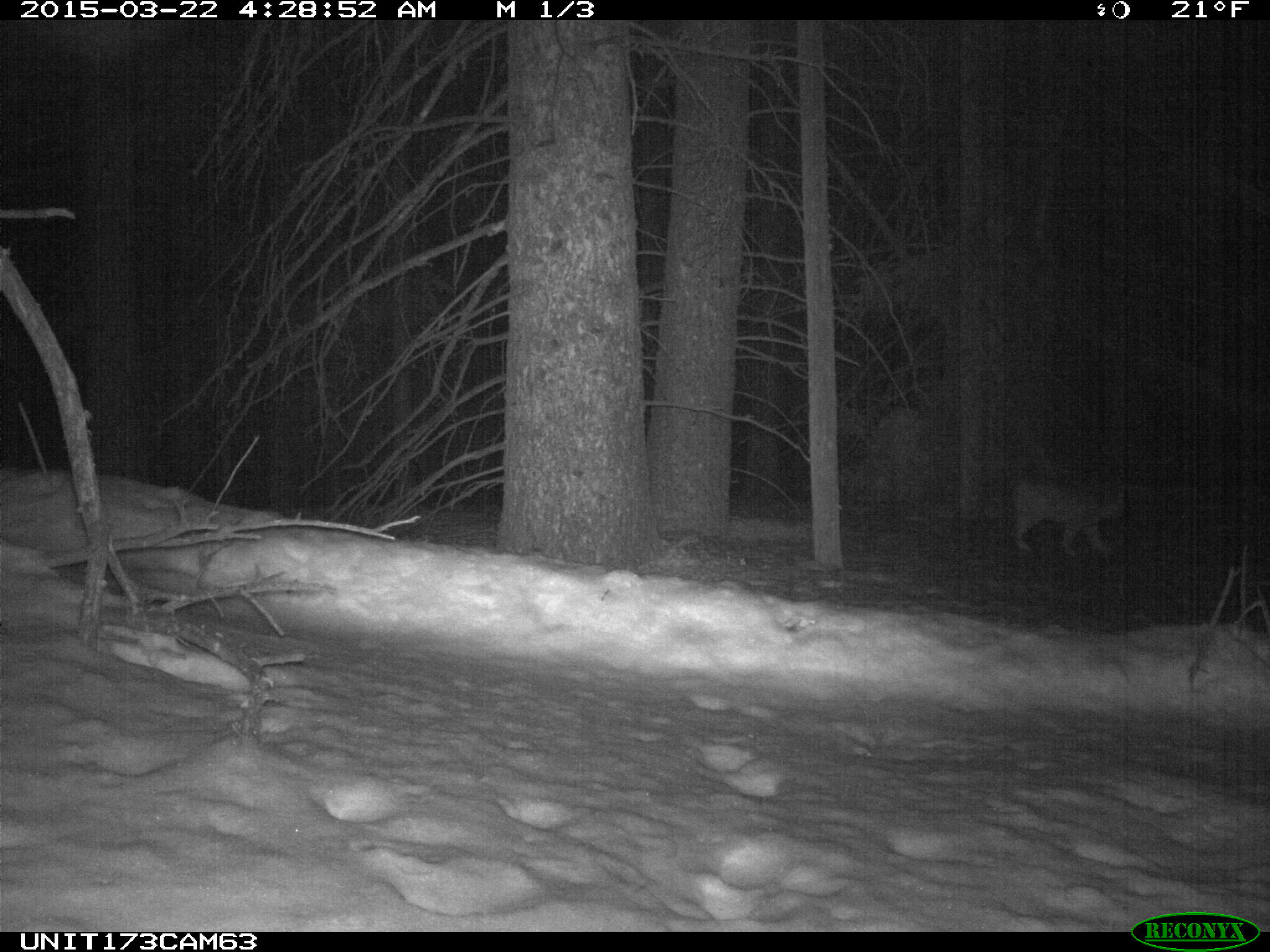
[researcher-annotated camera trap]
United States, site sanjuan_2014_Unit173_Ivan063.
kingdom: Animalia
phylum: Chordata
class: Mammalia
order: Carnivora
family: Felidae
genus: Lynx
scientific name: Lynx rufus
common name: bobcat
Lynx rufus (bobcat).